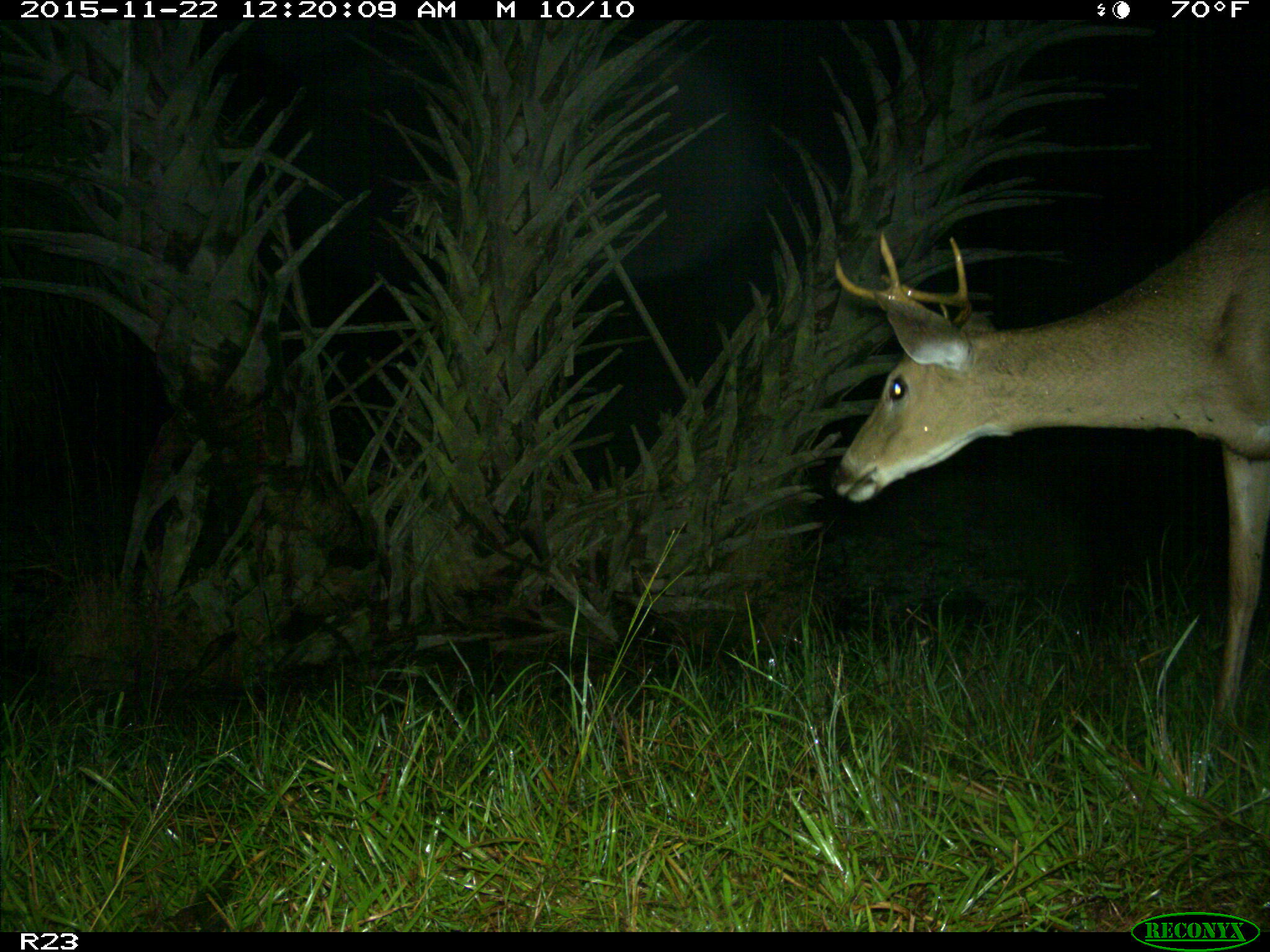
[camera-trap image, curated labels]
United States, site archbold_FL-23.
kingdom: Animalia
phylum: Chordata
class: Mammalia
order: Artiodactyla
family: Cervidae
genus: Odocoileus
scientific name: Odocoileus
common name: deer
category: unidentified deer